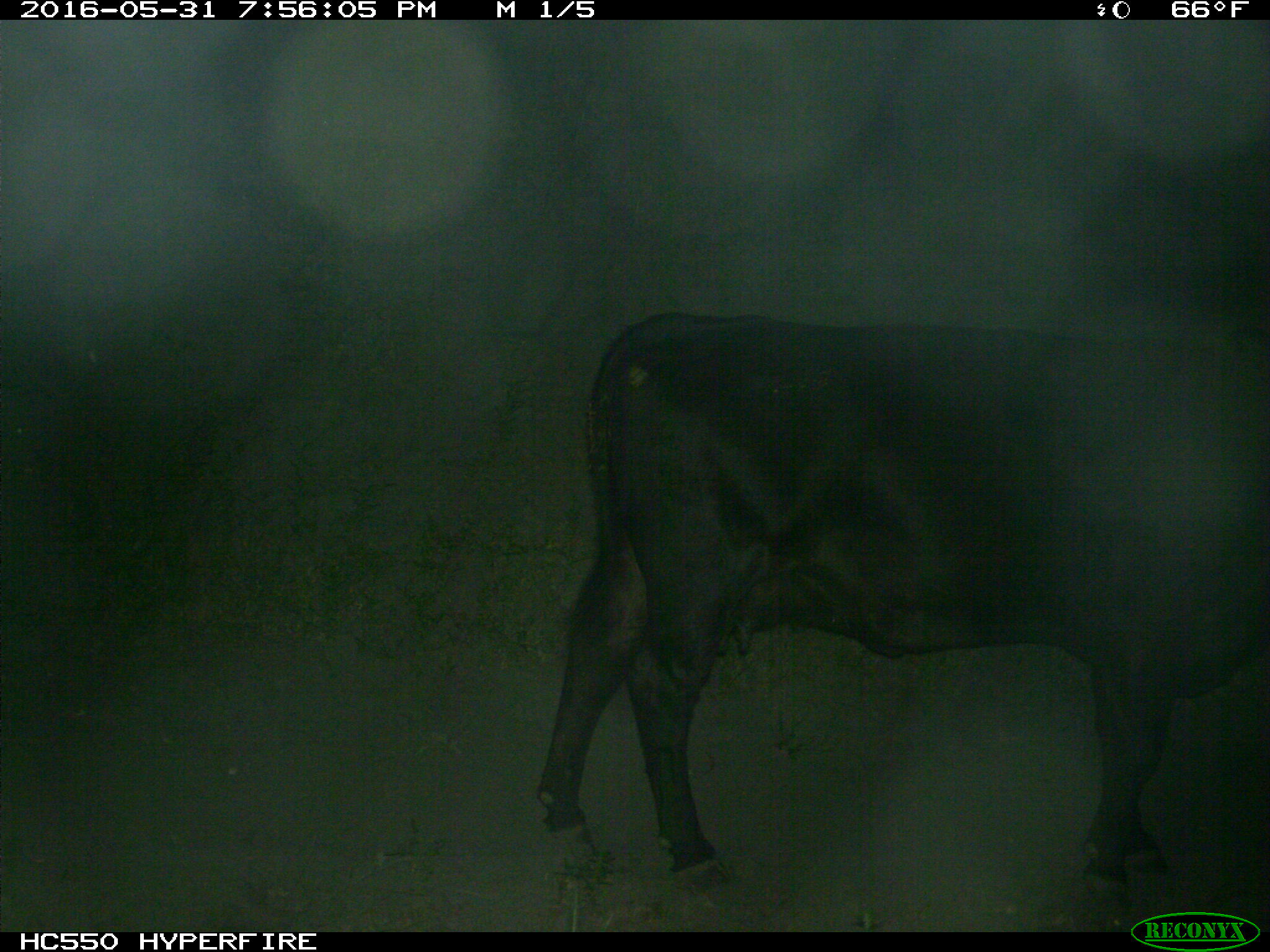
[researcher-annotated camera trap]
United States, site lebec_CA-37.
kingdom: Animalia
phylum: Chordata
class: Mammalia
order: Artiodactyla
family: Bovidae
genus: Bos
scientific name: Bos taurus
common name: domestic cow